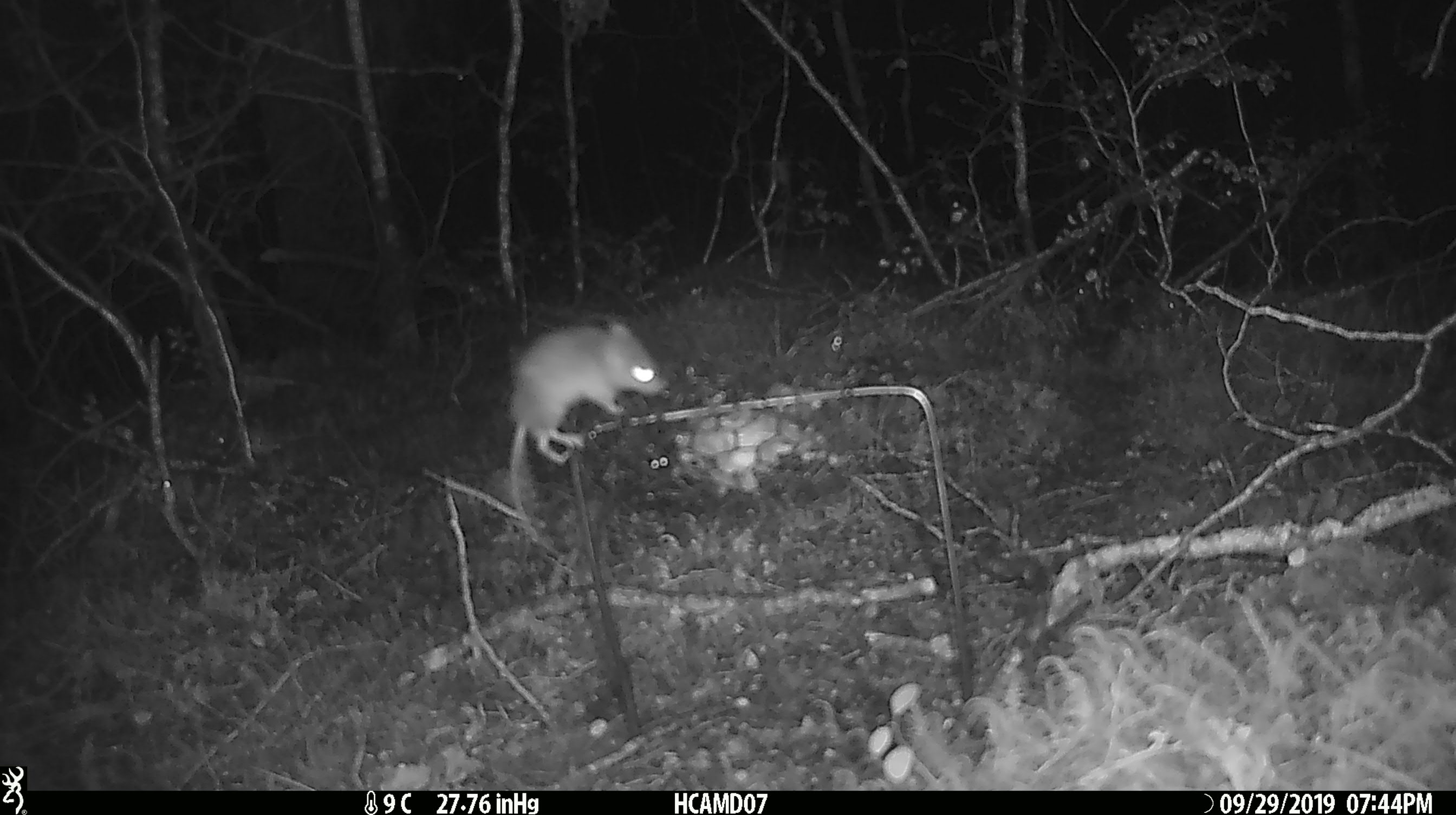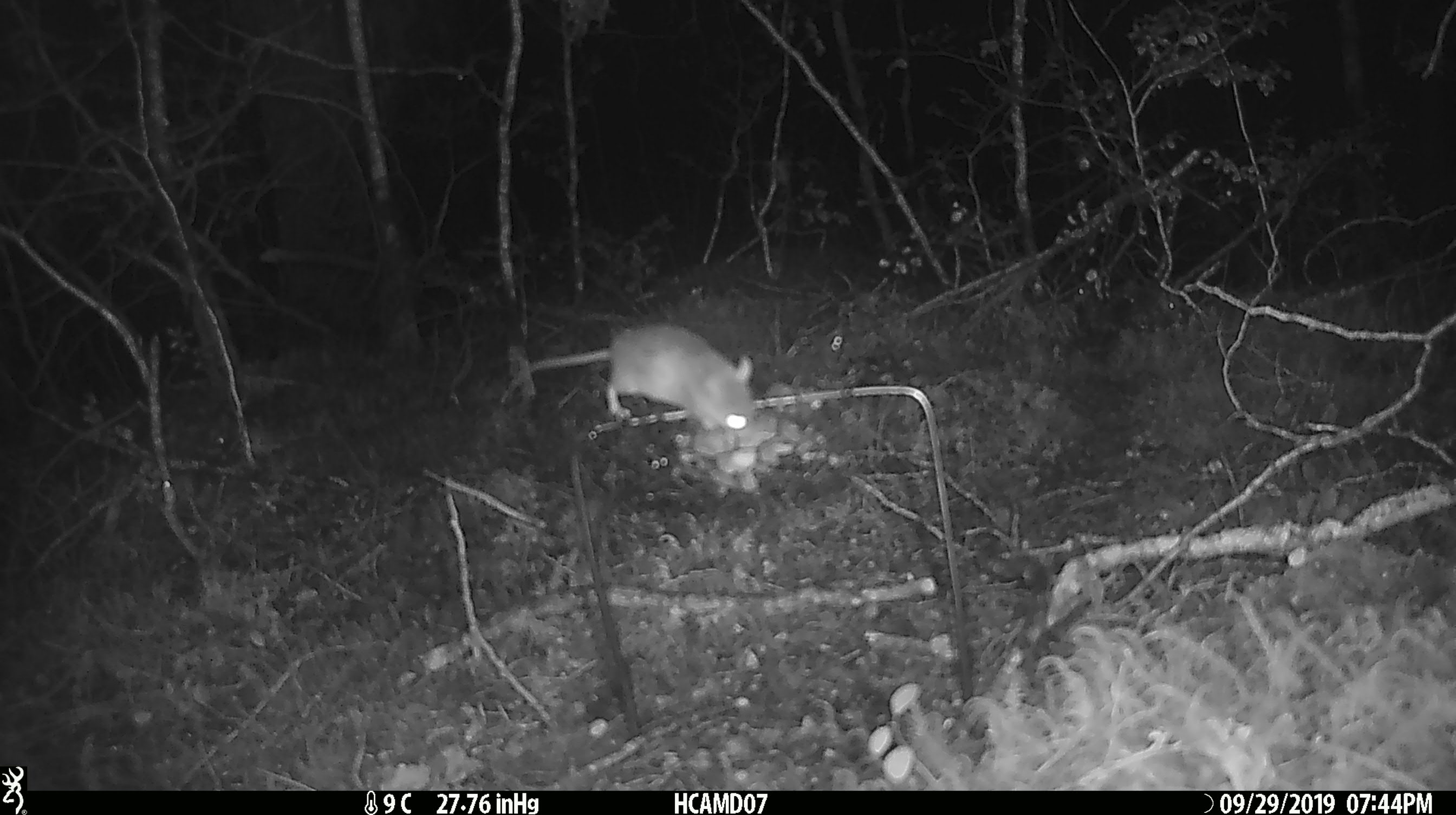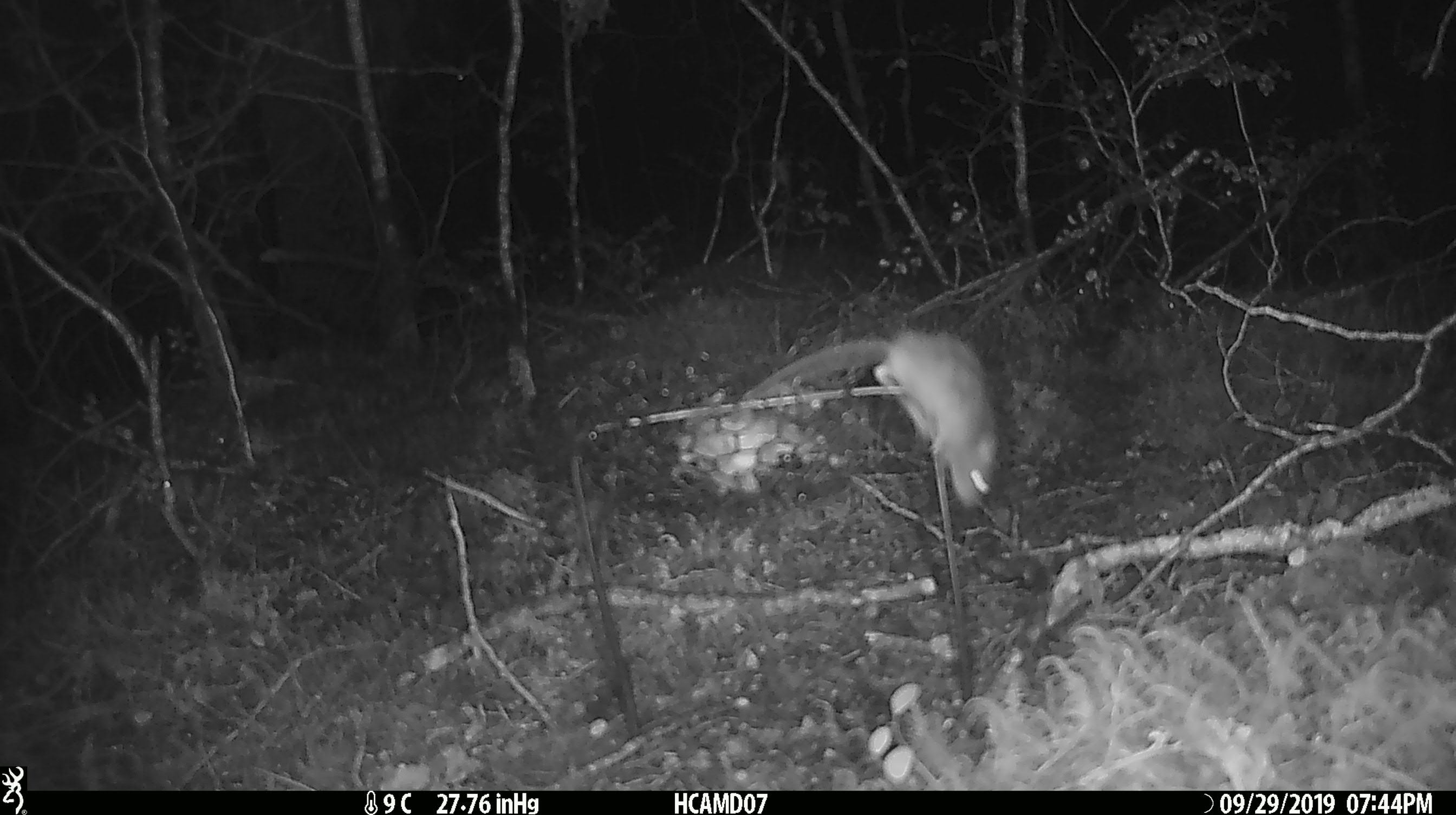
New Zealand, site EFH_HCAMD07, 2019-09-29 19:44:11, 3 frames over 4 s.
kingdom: Animalia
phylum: Chordata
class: Mammalia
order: Rodentia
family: Muridae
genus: Mus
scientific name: Mus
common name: mouse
Mouse (Mus).